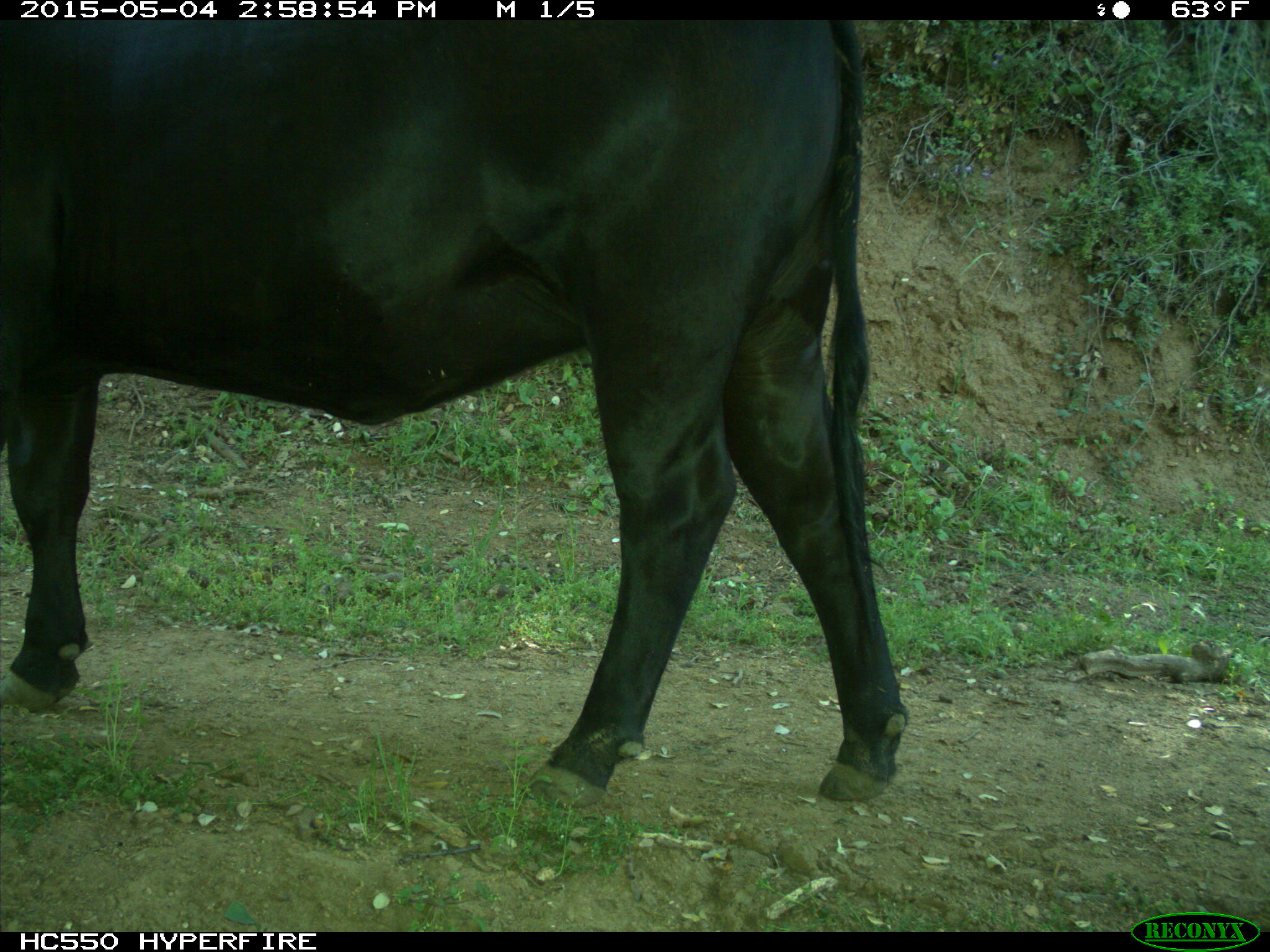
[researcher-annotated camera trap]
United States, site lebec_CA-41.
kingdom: Animalia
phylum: Chordata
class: Mammalia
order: Artiodactyla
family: Bovidae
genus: Bos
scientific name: Bos taurus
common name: domestic cow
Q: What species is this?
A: Bos taurus (domestic cow).